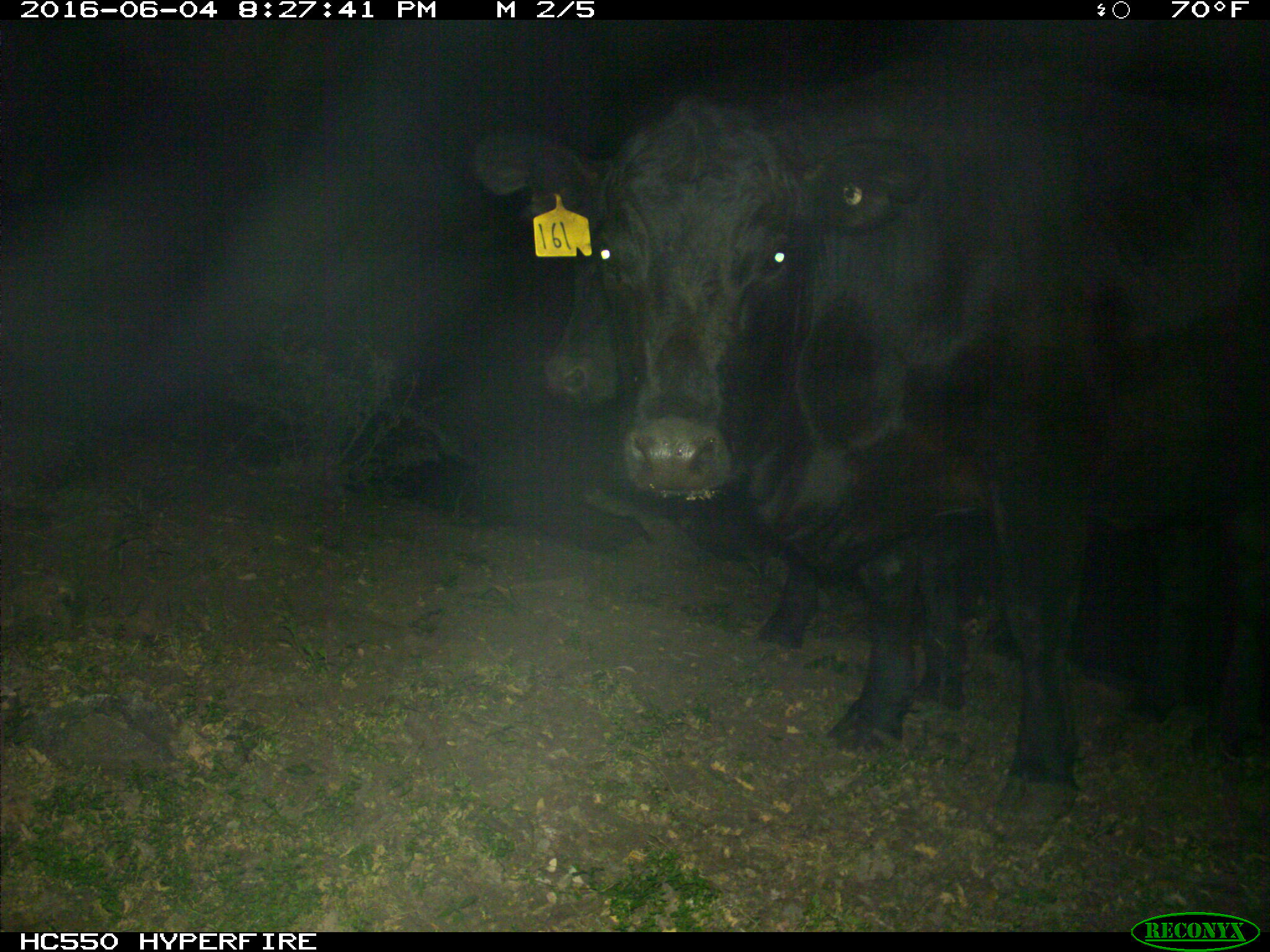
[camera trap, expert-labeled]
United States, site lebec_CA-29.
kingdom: Animalia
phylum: Chordata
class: Mammalia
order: Artiodactyla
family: Bovidae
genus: Bos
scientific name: Bos taurus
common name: domestic cow